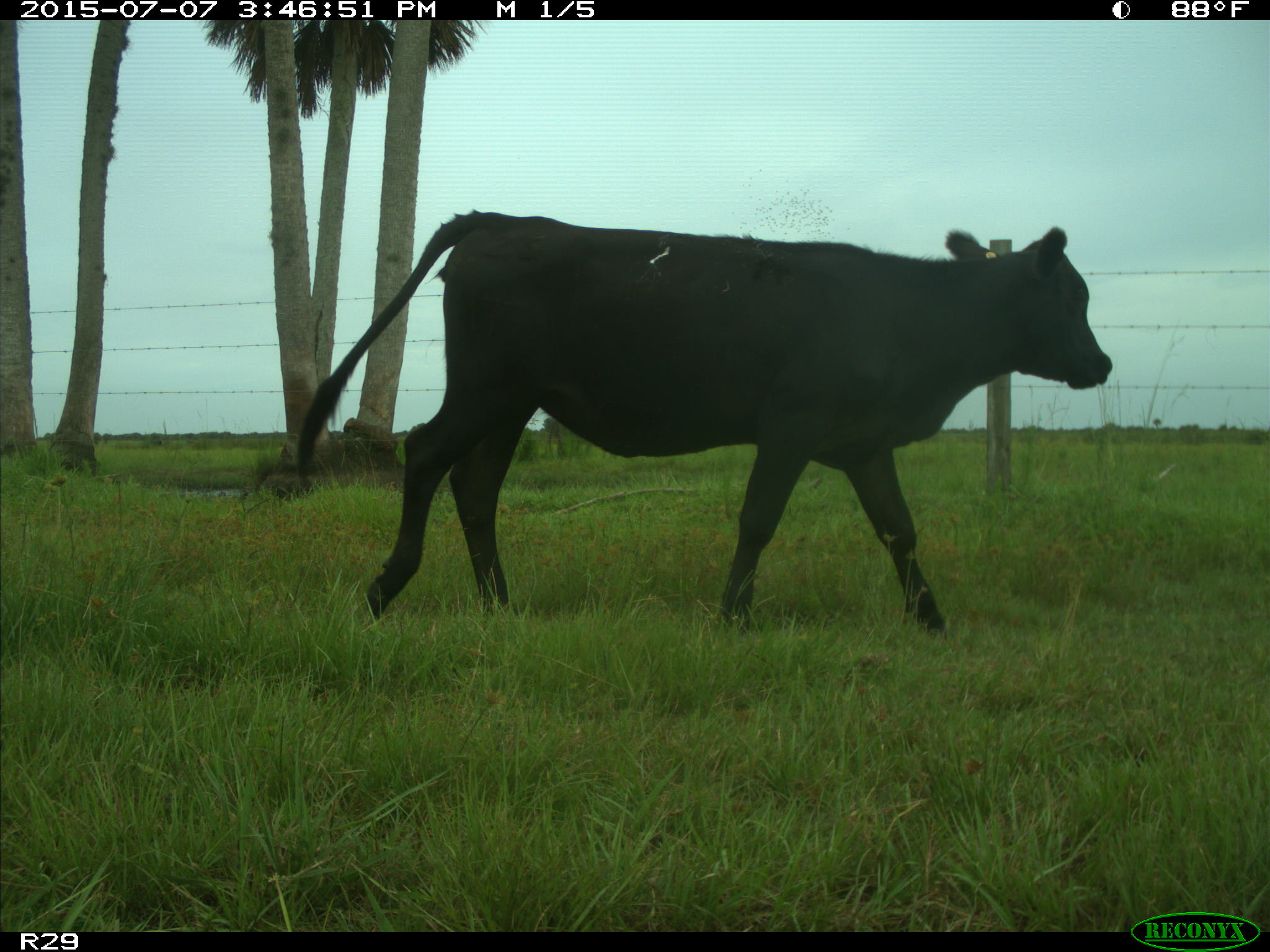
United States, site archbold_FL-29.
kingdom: Animalia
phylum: Chordata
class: Mammalia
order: Artiodactyla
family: Bovidae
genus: Bos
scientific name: Bos taurus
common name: domestic cow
Bos taurus (domestic cow).